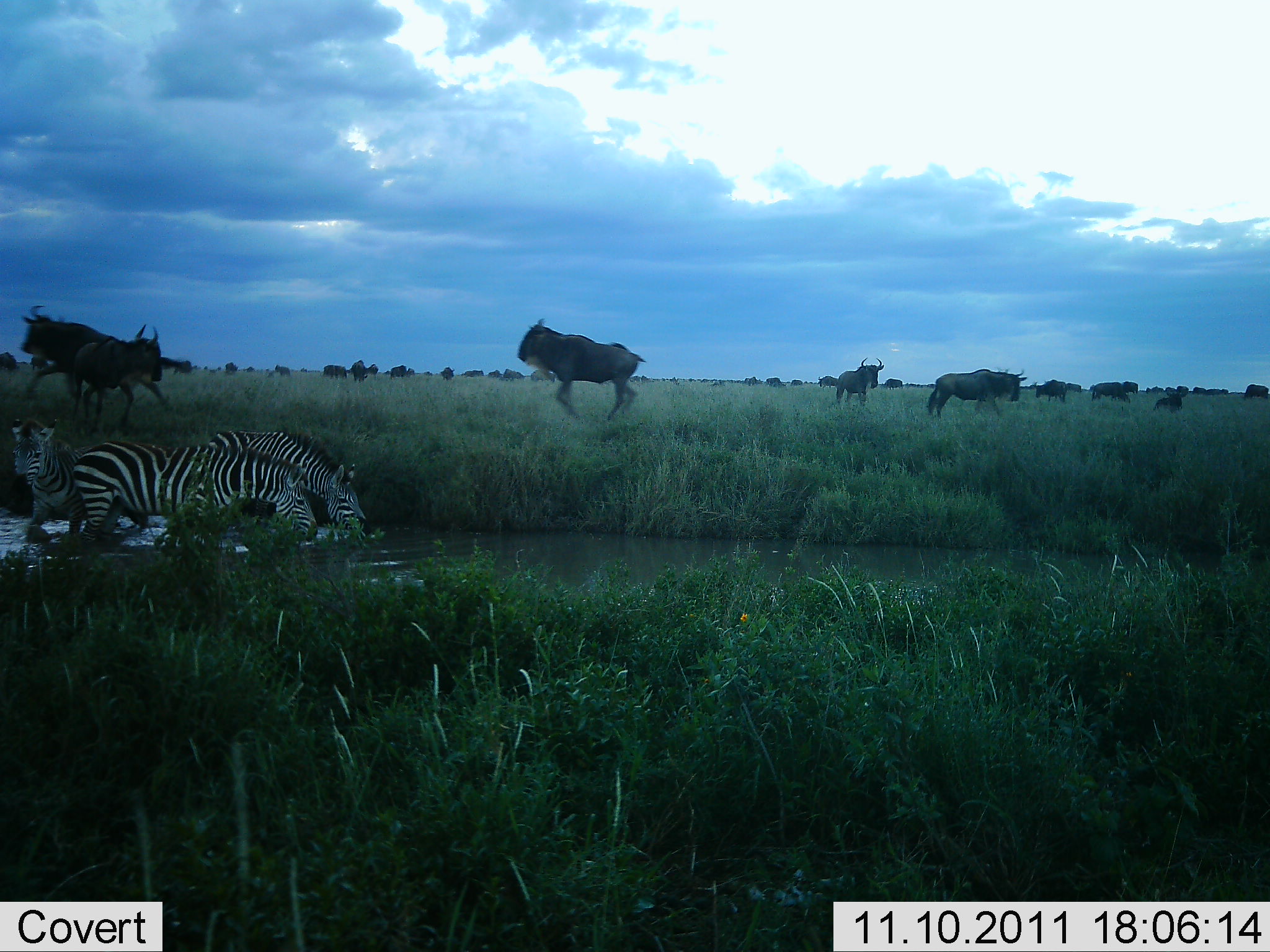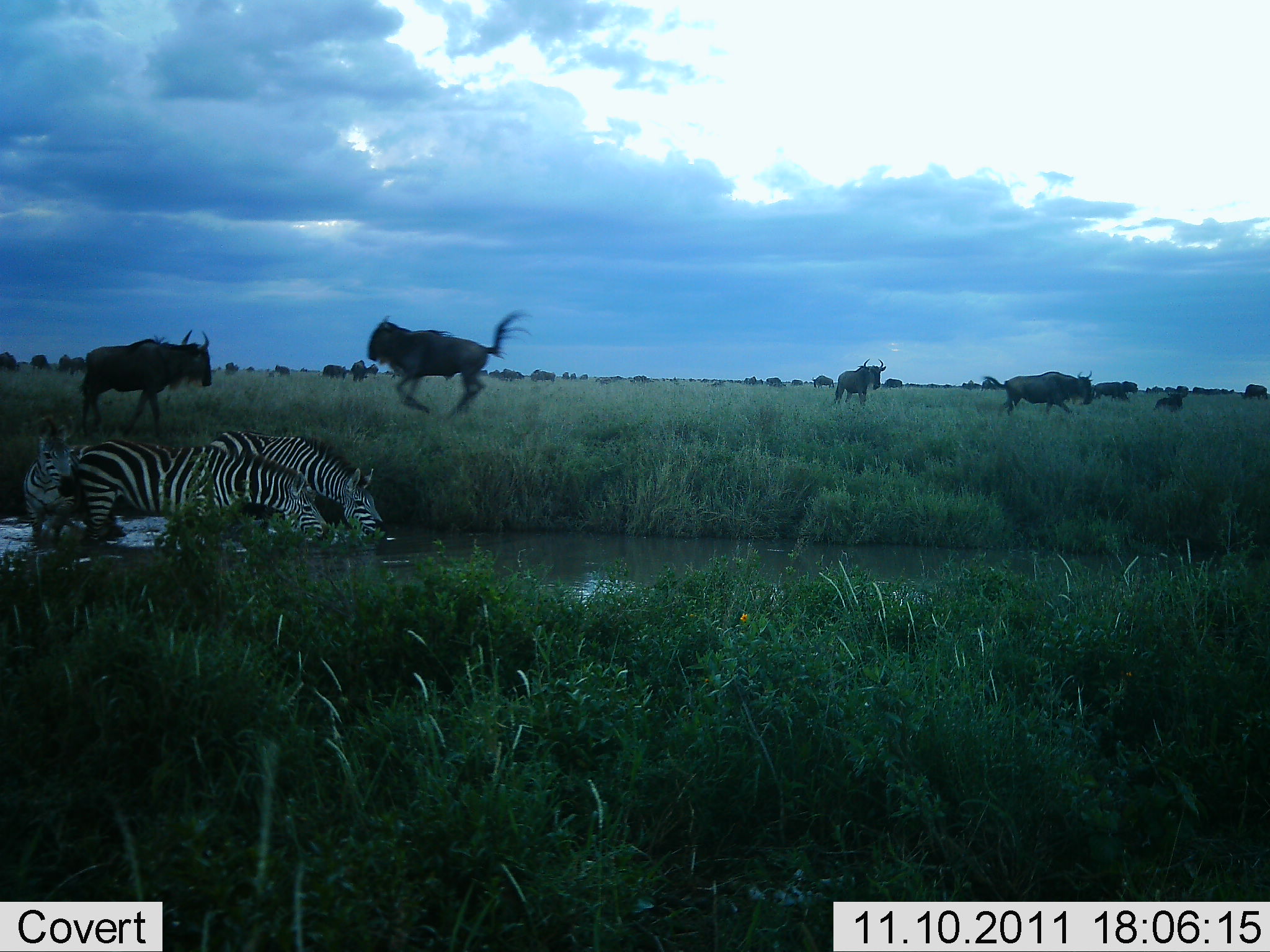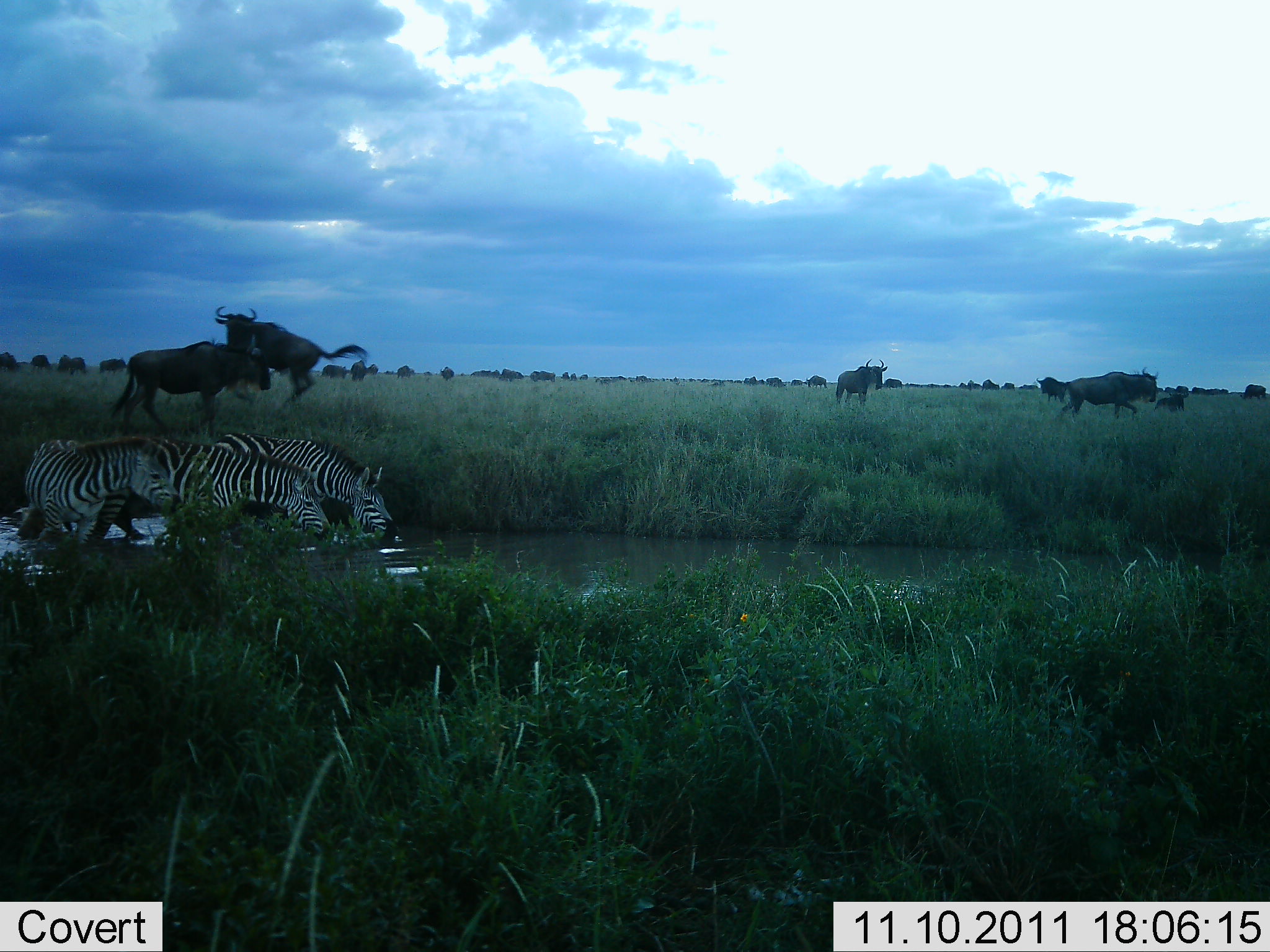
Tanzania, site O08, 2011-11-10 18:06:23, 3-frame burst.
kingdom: Animalia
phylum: Chordata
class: Mammalia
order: Artiodactyla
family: Bovidae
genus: Connochaetes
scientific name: Connochaetes taurinus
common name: blue wildebeest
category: wildebeest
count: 11-50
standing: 46%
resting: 15%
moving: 92%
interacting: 8%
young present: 0%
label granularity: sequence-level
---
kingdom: Animalia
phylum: Chordata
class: Mammalia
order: Perissodactyla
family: Equidae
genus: Equus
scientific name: Equus quagga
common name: plains zebra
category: zebra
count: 3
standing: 43%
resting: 0%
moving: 14%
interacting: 7%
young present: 0%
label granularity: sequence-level